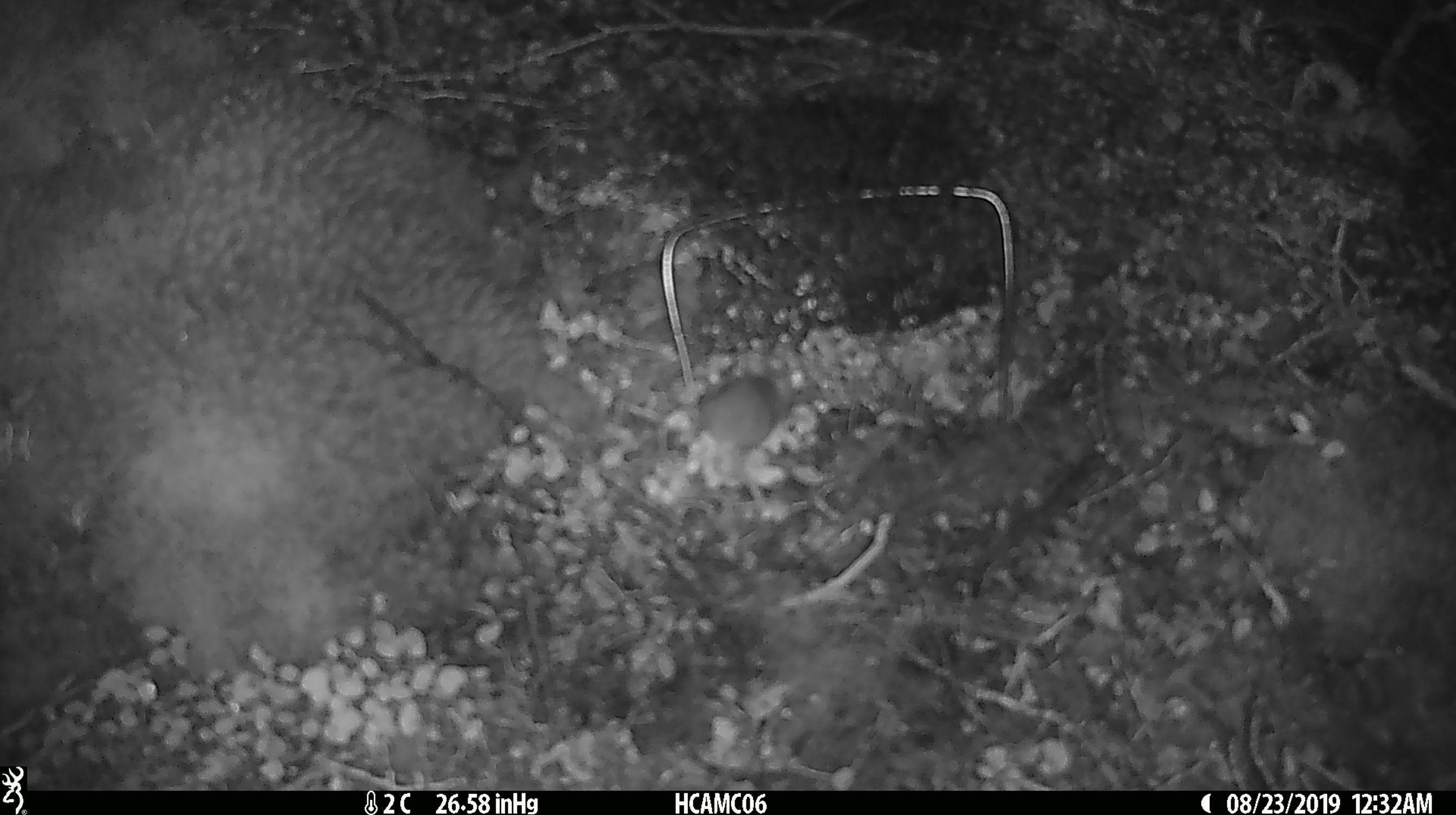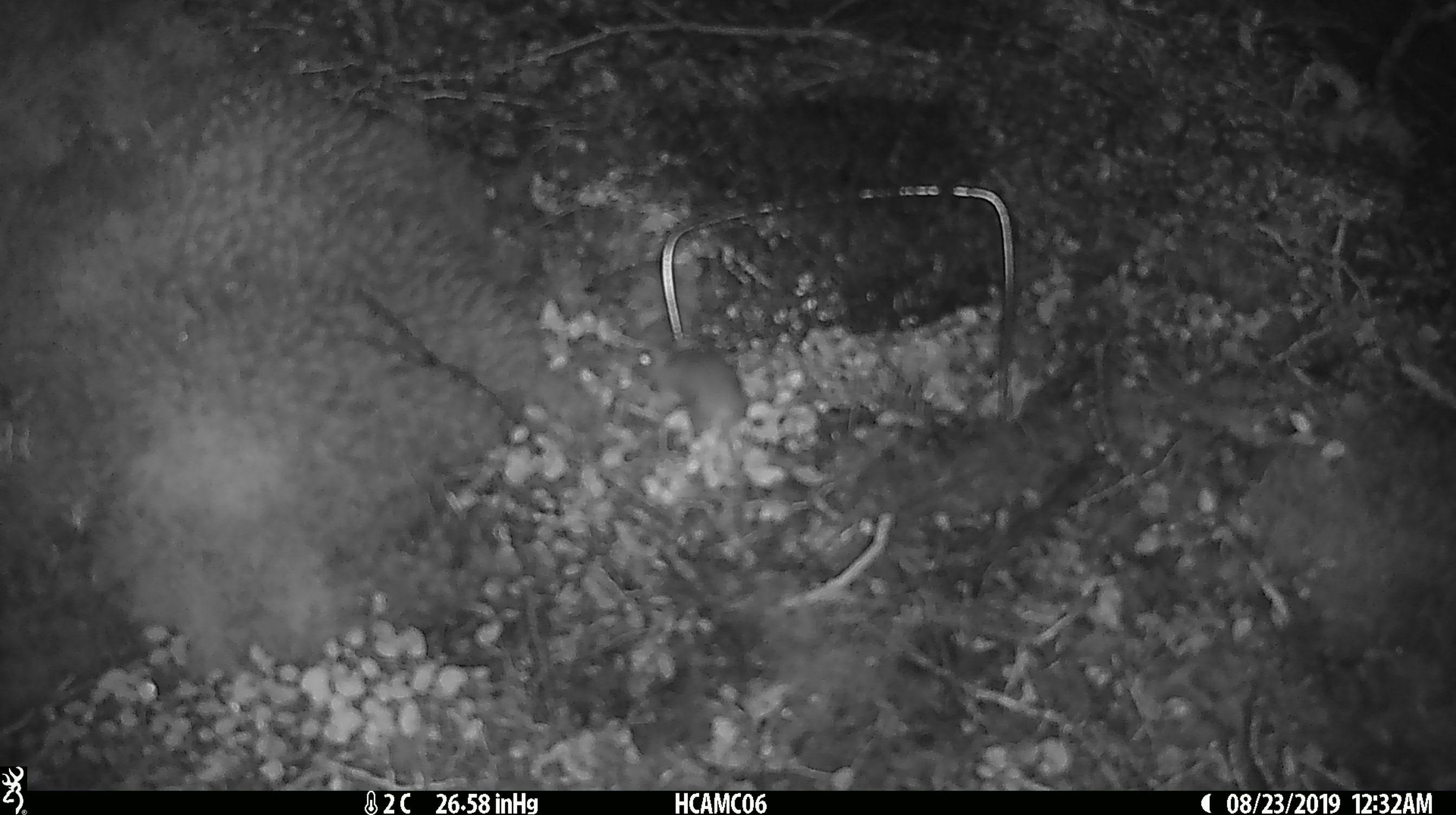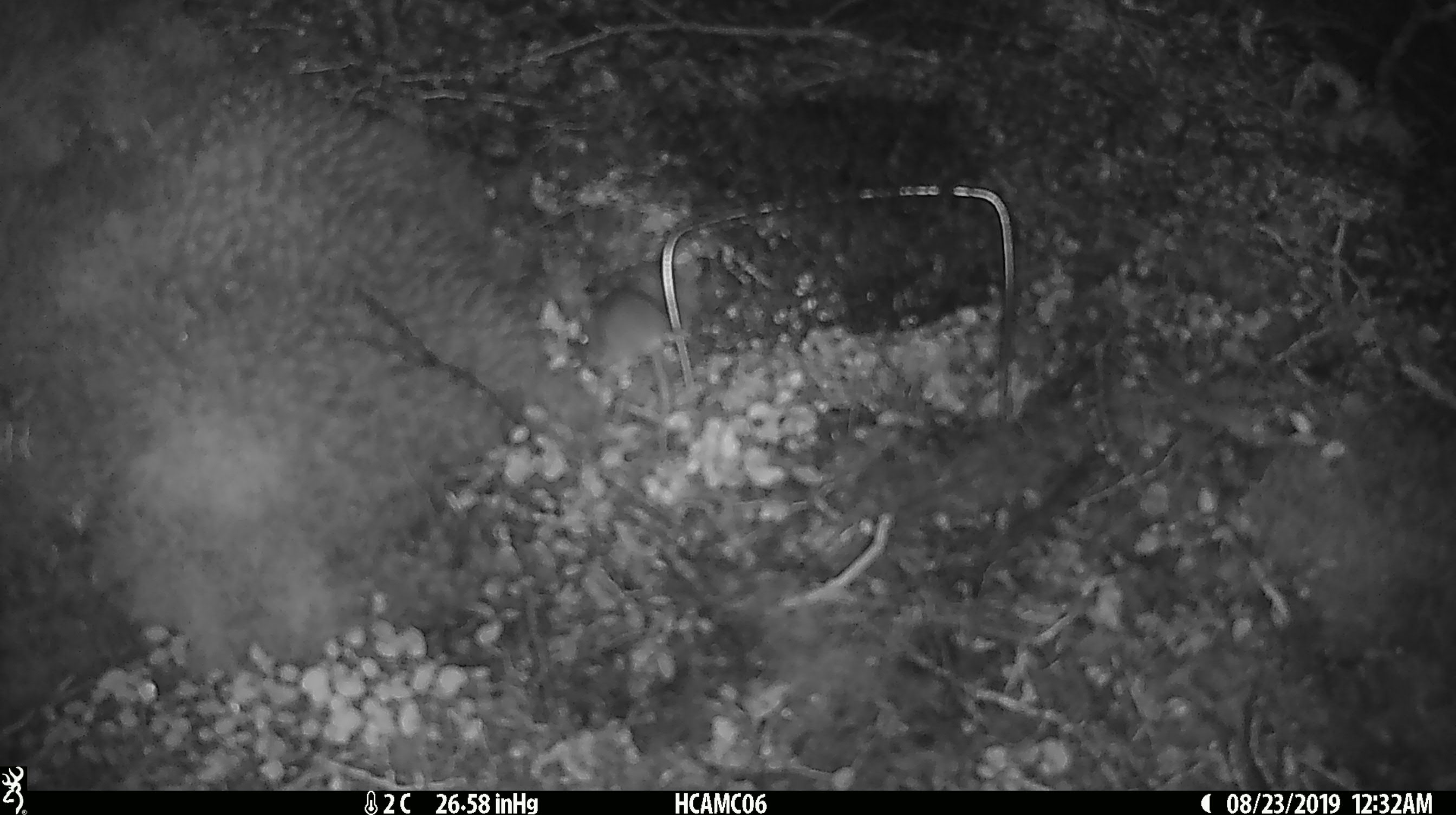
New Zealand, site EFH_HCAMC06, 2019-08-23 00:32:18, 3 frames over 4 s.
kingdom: Animalia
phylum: Chordata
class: Mammalia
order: Rodentia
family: Muridae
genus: Mus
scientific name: Mus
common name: mouse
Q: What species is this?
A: Mouse (Mus).